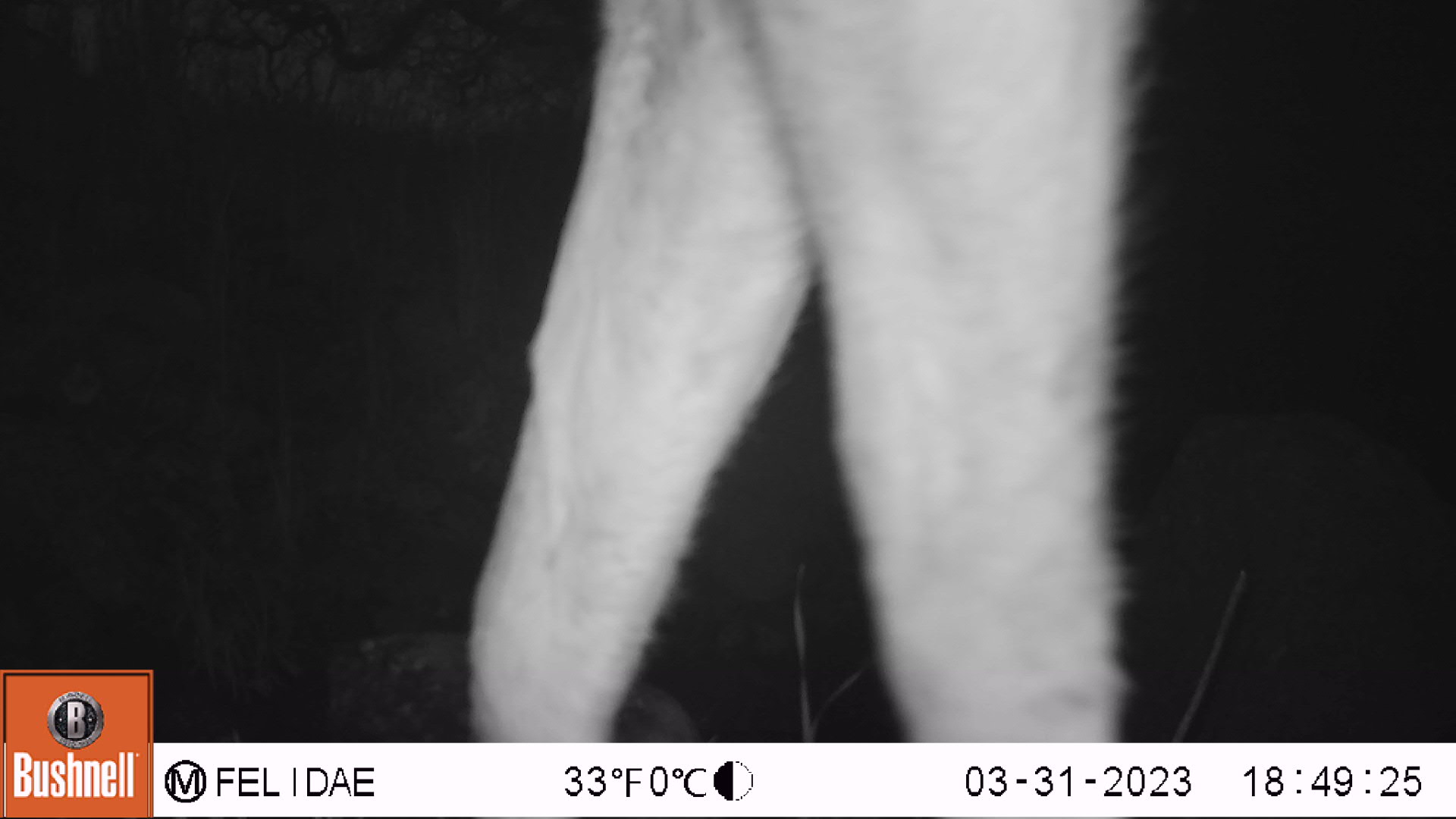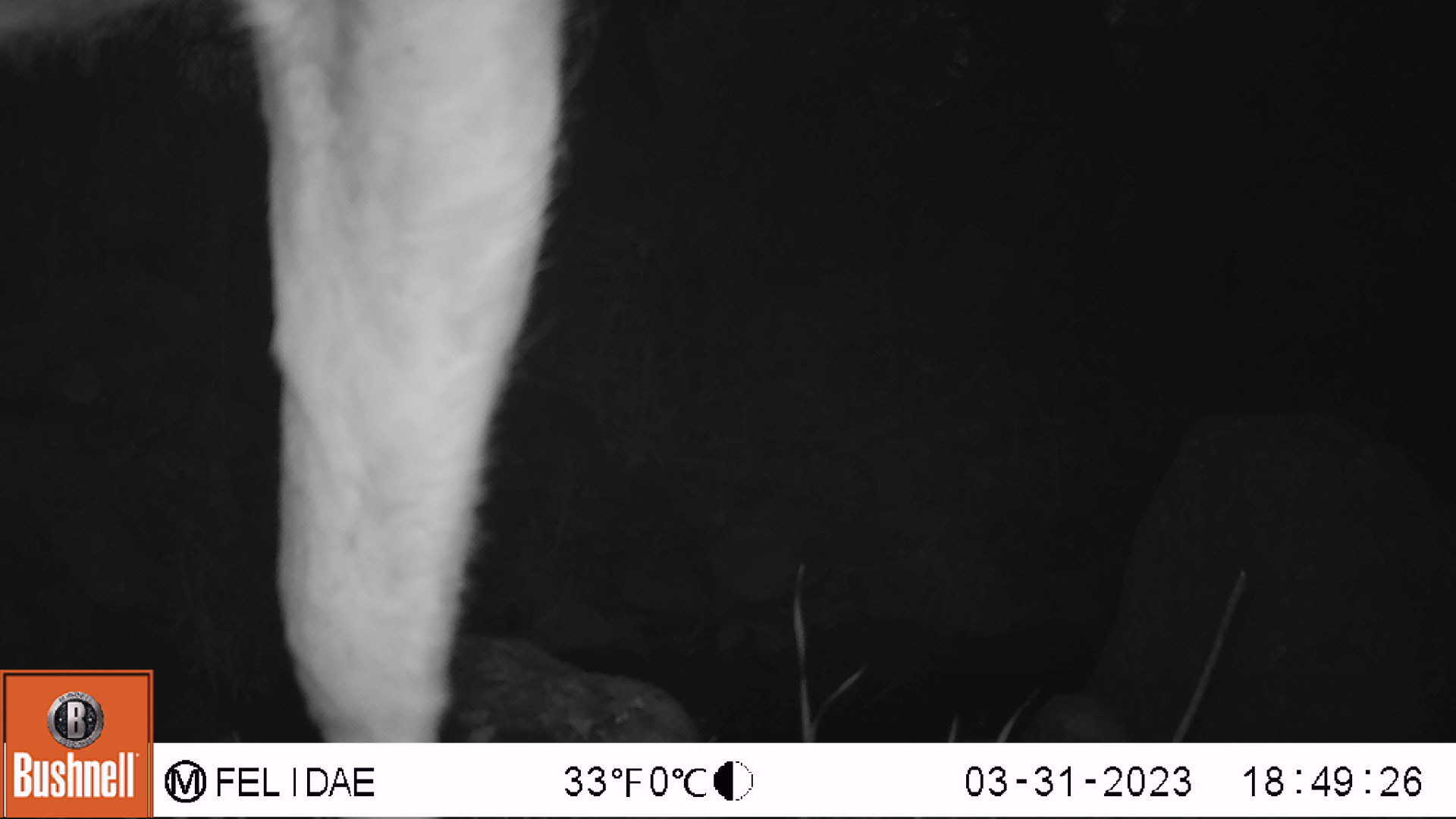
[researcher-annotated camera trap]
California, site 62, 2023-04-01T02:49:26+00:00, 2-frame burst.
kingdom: Animalia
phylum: Chordata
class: Mammalia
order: Artiodactyla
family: Cervidae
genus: Odocoileus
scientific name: Odocoileus hemionus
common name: mule deer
Mule deer (Odocoileus hemionus).